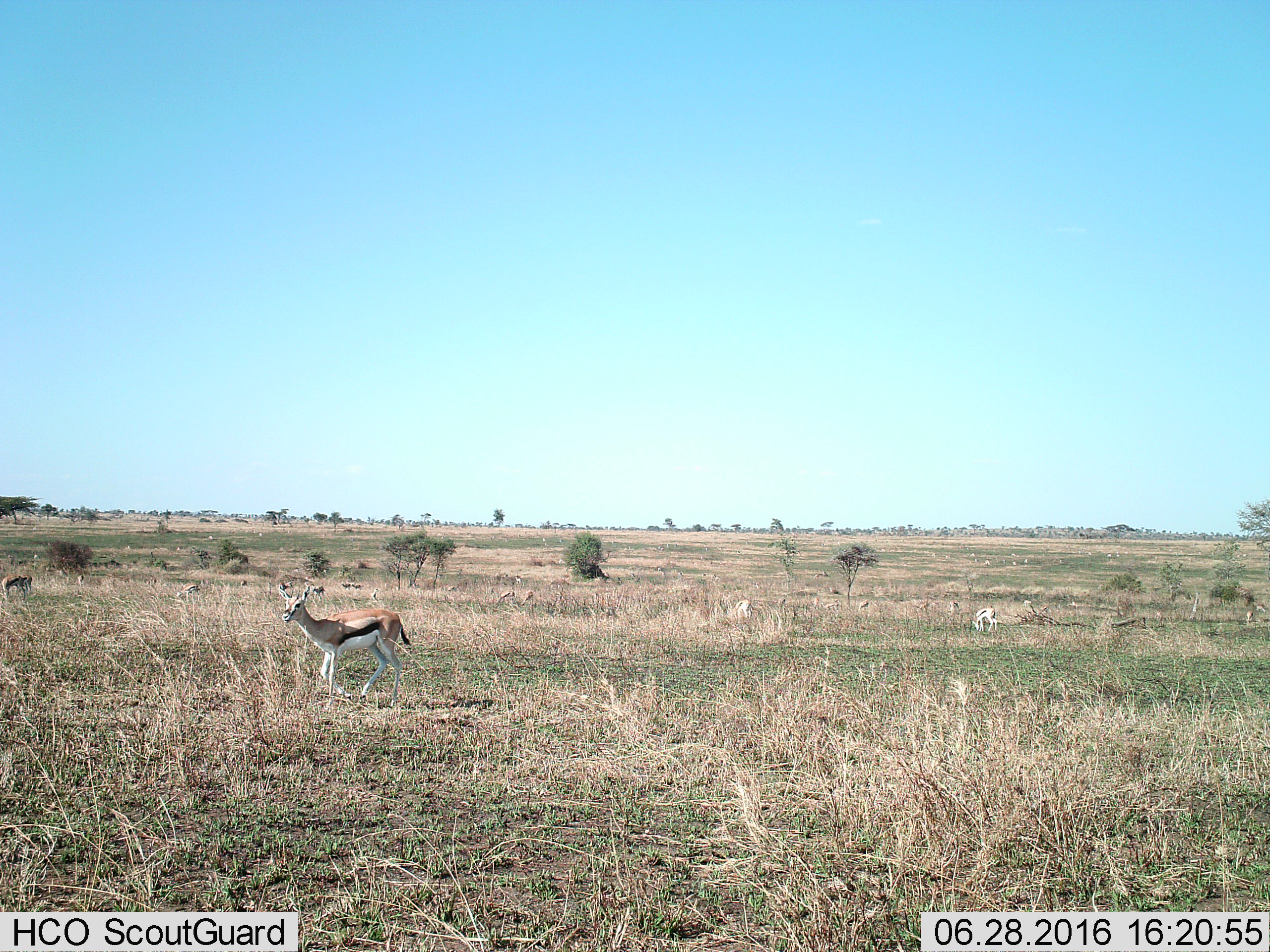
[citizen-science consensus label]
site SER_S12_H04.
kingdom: Animalia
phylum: Chordata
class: Mammalia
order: Artiodactyla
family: Bovidae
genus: Eudorcas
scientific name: Eudorcas thomsonii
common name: thomson's gazelle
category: gazellethomsons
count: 11-50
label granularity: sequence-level